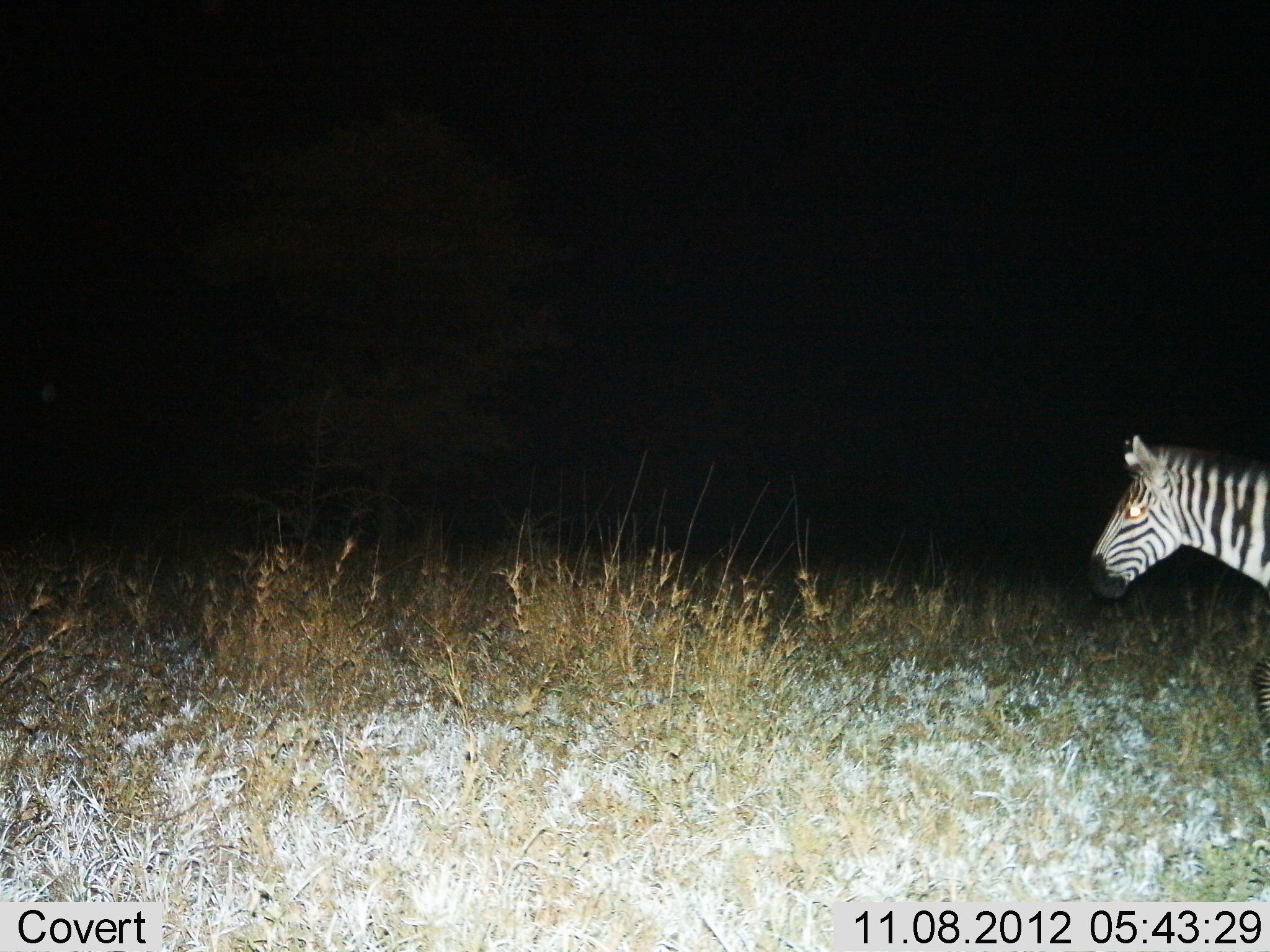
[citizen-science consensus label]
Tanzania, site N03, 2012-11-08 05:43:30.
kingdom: Animalia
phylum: Chordata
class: Mammalia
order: Perissodactyla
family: Equidae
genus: Equus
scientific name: Equus quagga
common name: plains zebra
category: zebra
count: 1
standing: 60%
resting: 0%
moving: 50%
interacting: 0%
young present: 0%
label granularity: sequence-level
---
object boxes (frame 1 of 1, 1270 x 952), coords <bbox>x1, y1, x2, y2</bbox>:
animal: <bbox>1083, 433, 1270, 778</bbox>